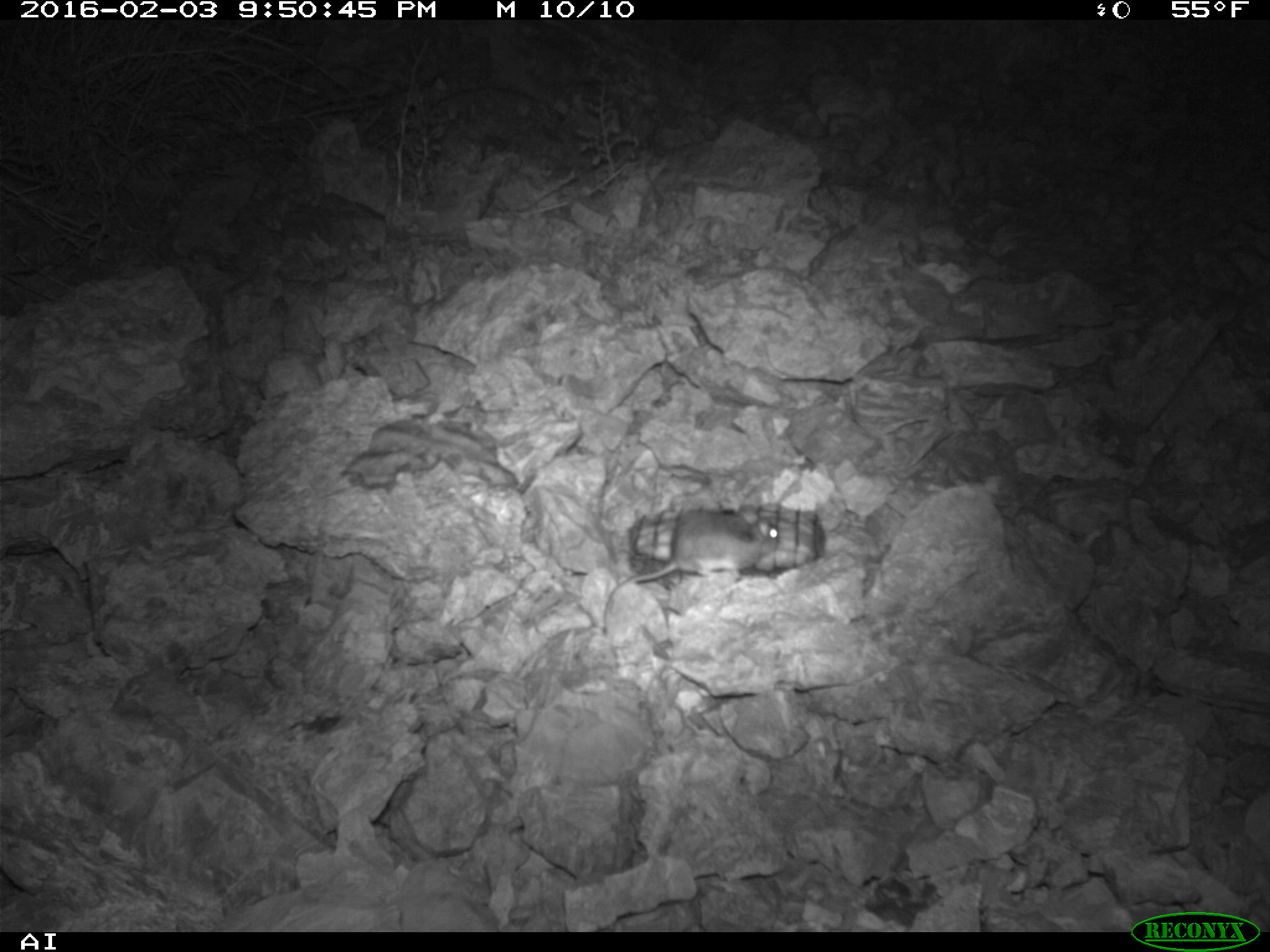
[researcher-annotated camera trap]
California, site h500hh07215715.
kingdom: Animalia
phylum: Chordata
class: Mammalia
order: Rodentia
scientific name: Rodentia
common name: rodent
Rodent (Rodentia).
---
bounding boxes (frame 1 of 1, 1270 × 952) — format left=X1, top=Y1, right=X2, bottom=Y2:
rodent: left=600, top=498, right=779, bottom=638